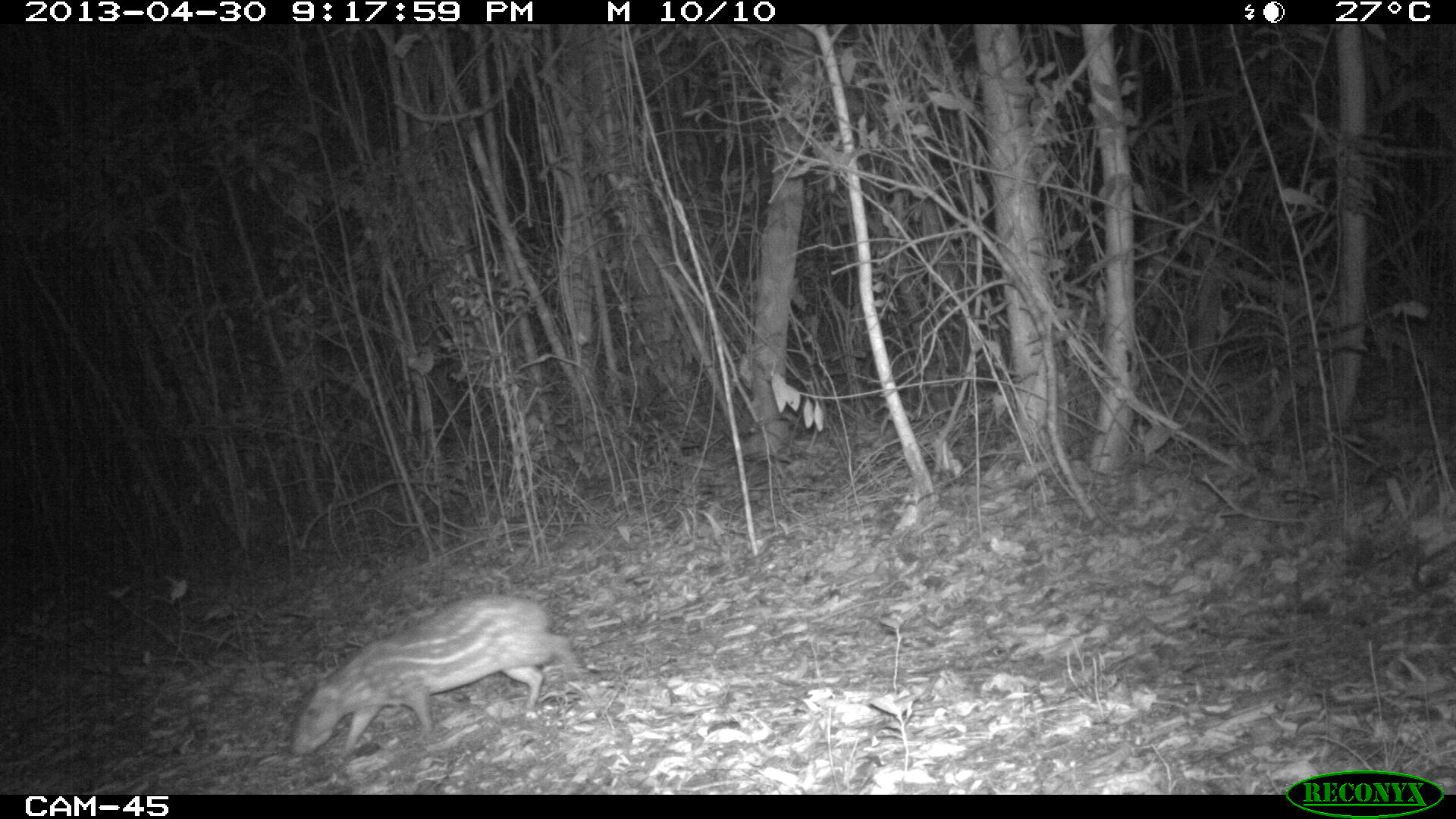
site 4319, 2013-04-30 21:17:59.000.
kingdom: Animalia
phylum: Chordata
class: Mammalia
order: Rodentia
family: Cuniculidae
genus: Cuniculus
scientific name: Cuniculus paca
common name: lowland paca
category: agouti paca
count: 1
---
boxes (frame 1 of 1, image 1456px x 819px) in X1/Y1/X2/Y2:
agouti paca: 288/592/586/758